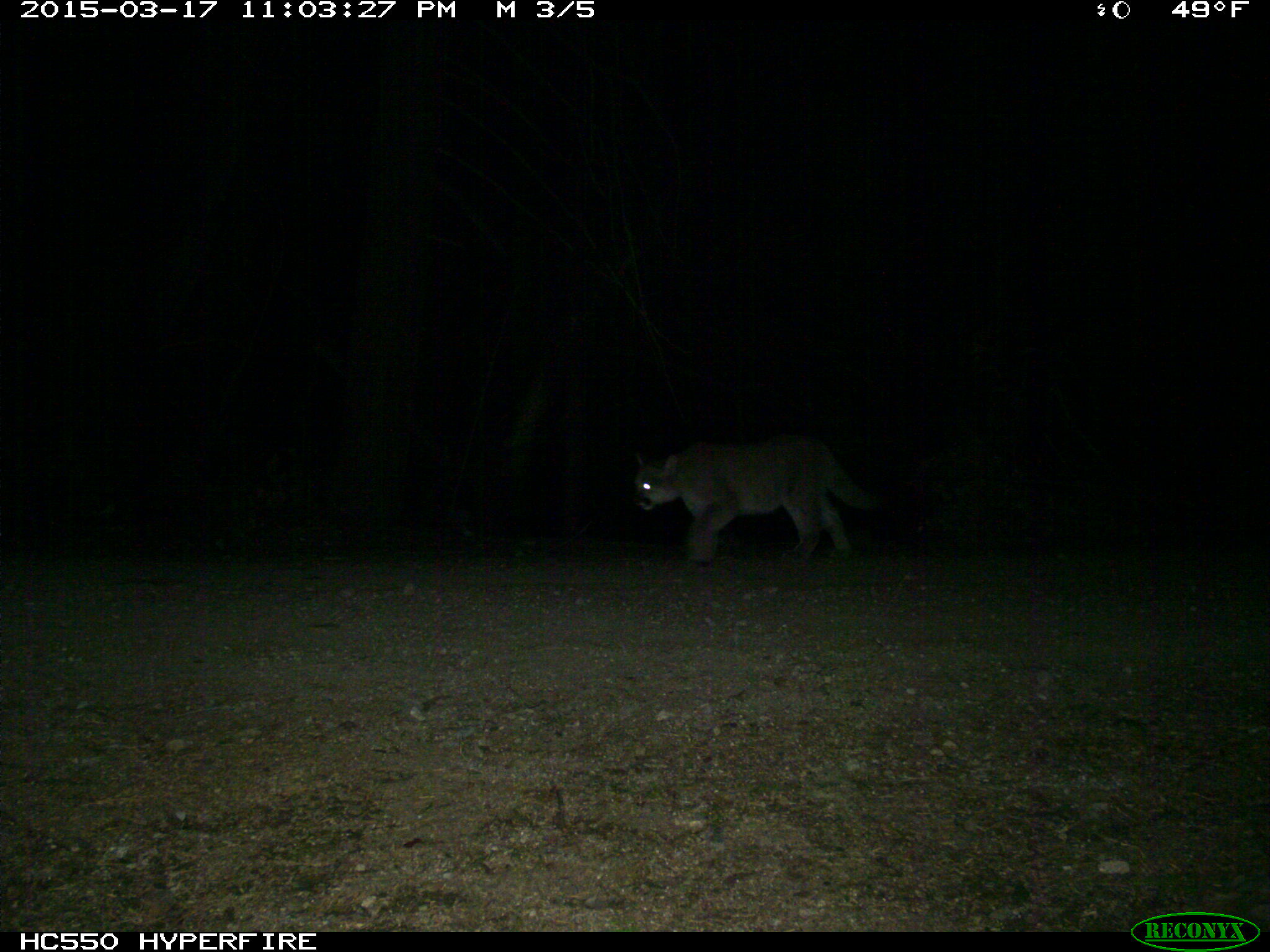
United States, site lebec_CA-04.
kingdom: Animalia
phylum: Chordata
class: Mammalia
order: Carnivora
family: Felidae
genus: Puma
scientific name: Puma concolor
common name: mountain lion